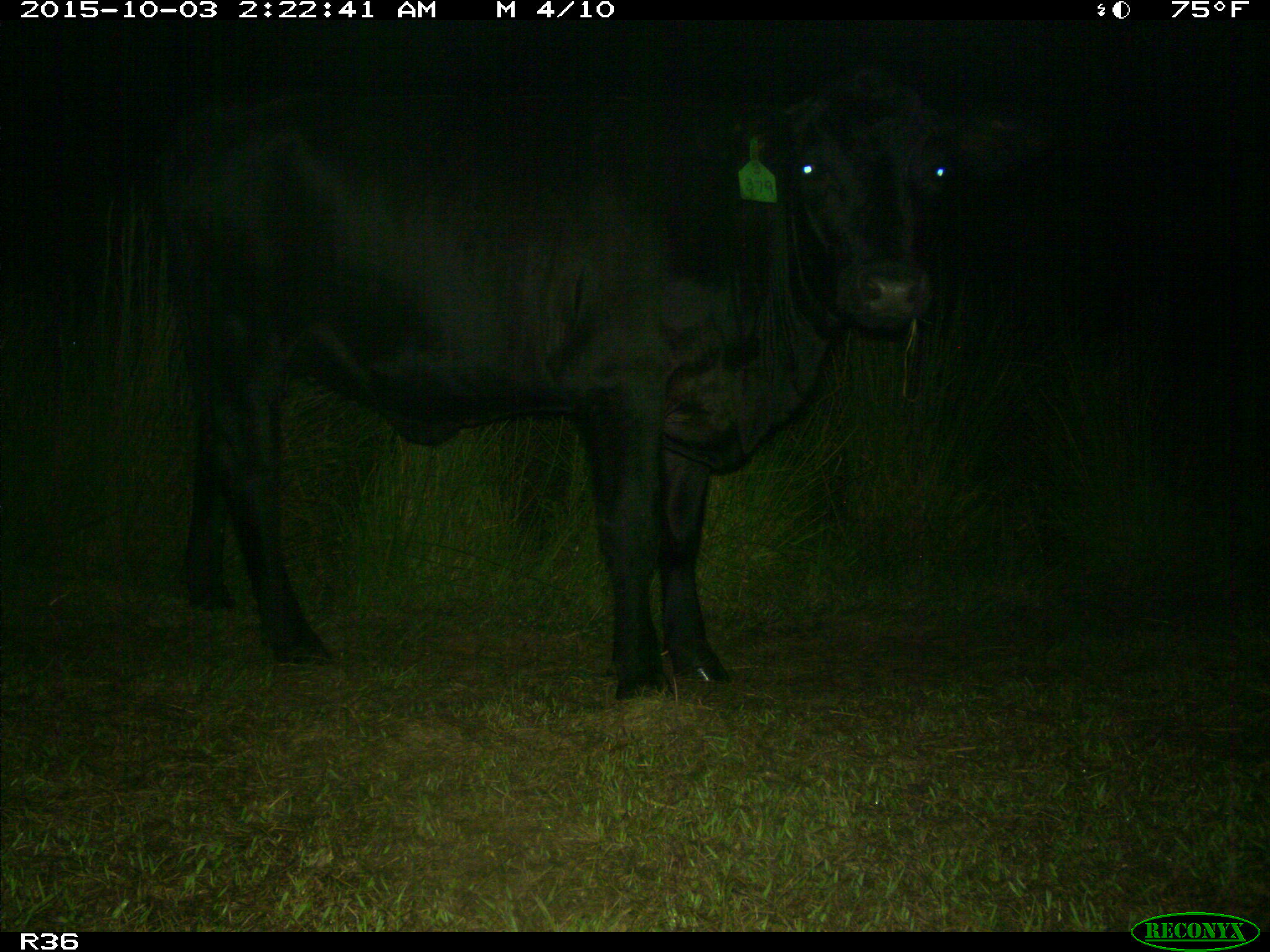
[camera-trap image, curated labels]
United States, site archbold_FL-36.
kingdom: Animalia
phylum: Chordata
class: Mammalia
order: Artiodactyla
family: Bovidae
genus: Bos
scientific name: Bos taurus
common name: domestic cow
Bos taurus (domestic cow).